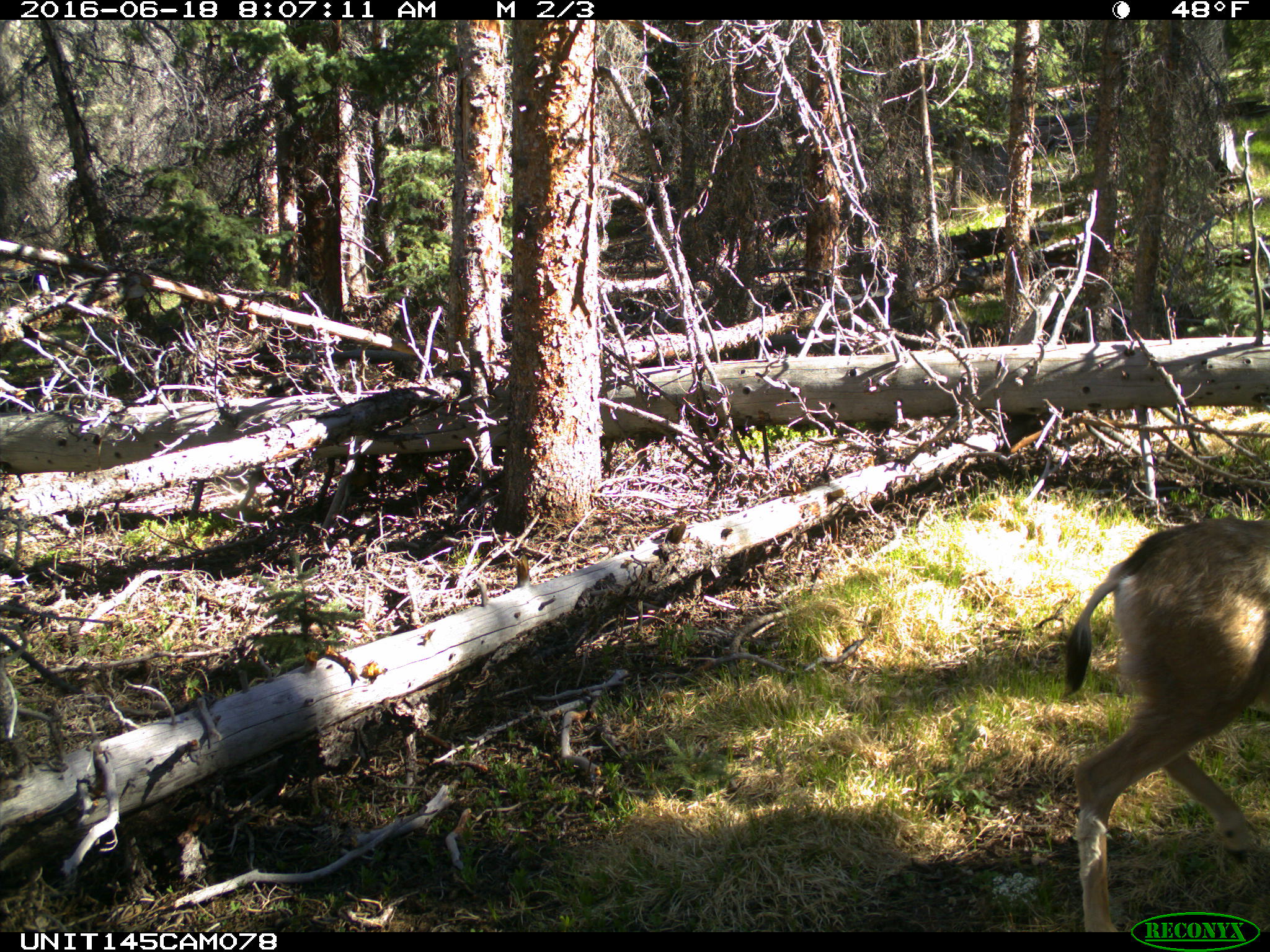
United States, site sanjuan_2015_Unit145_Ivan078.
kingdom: Animalia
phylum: Chordata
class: Mammalia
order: Artiodactyla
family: Cervidae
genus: Odocoileus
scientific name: Odocoileus hemionus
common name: mule deer